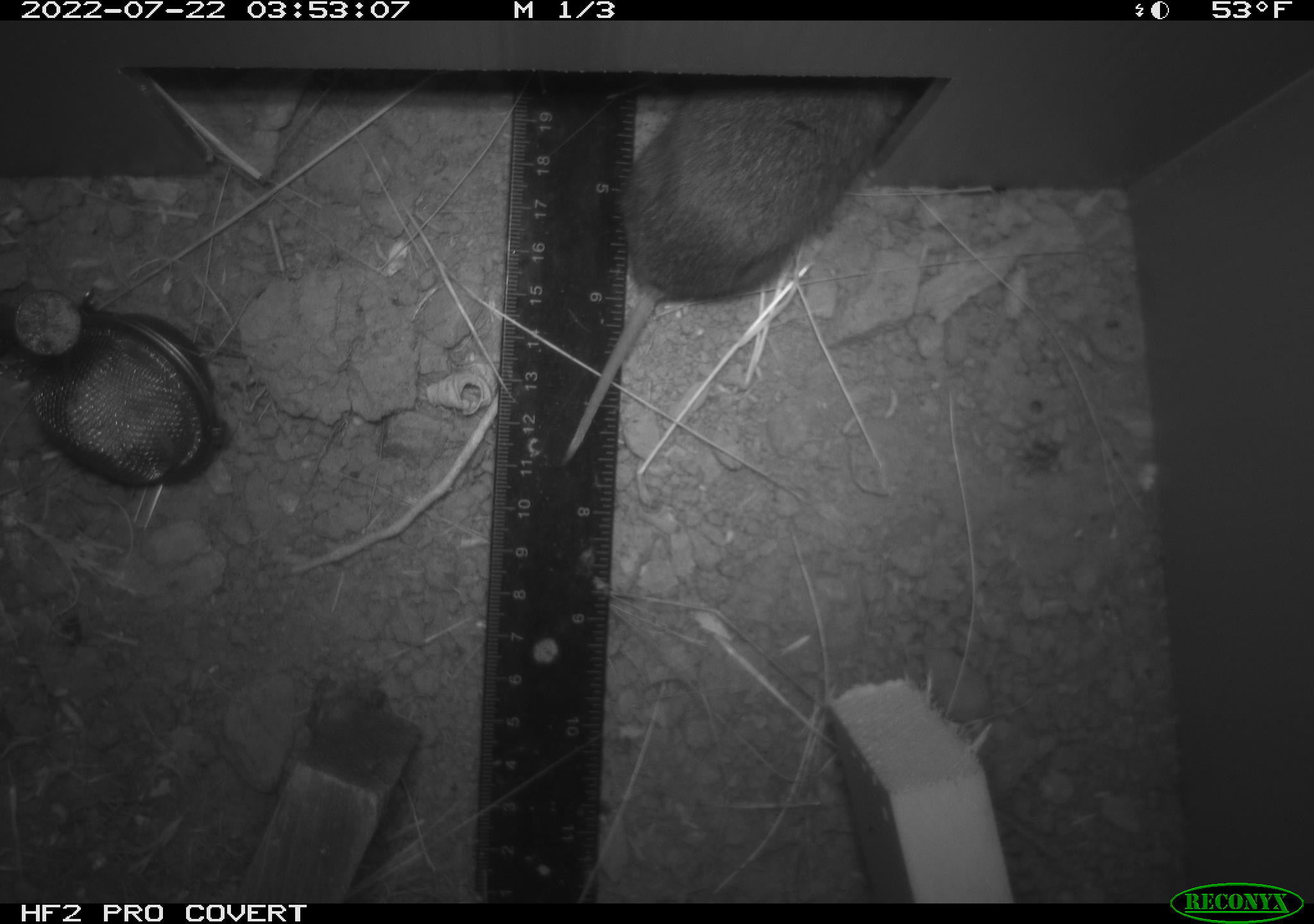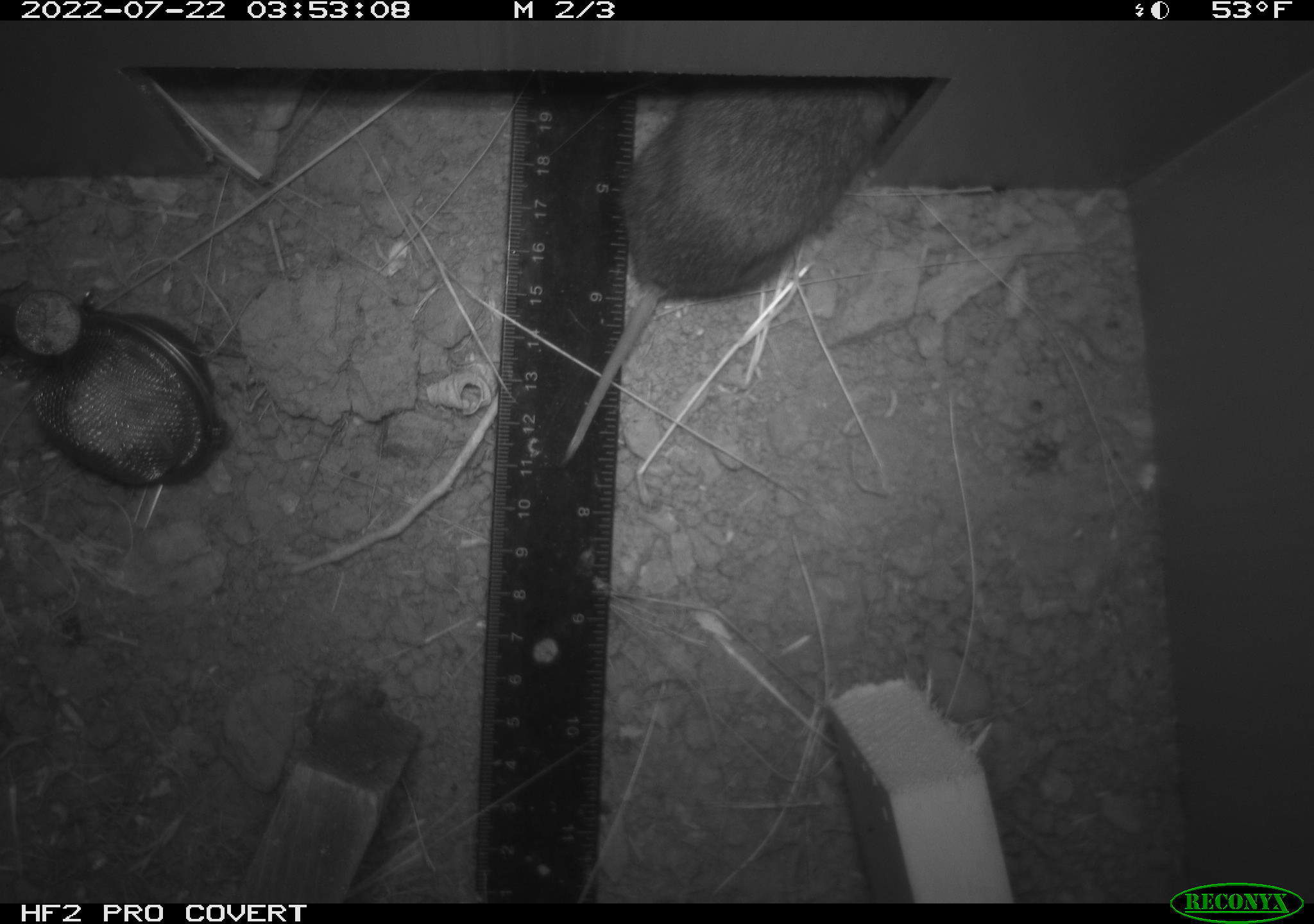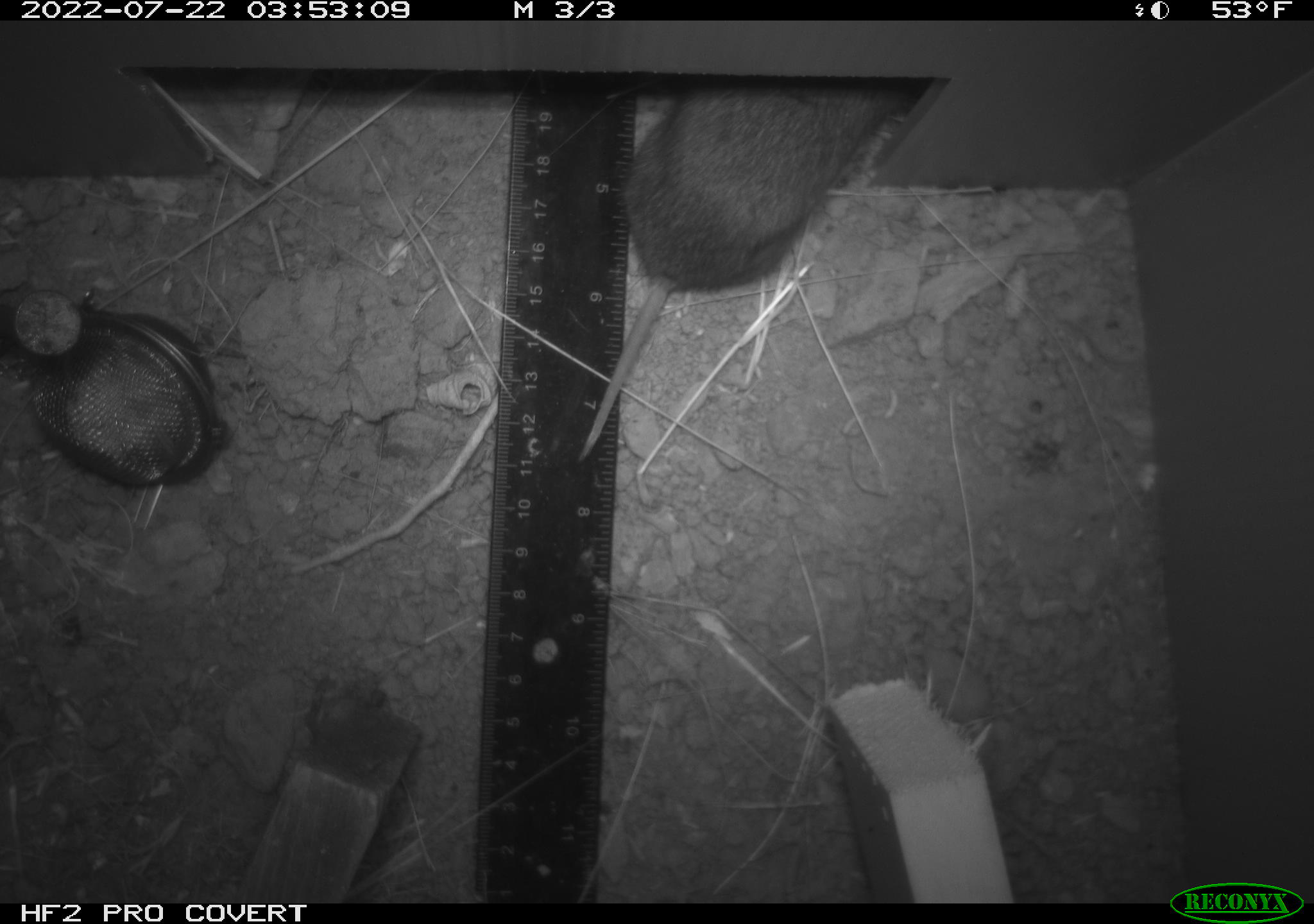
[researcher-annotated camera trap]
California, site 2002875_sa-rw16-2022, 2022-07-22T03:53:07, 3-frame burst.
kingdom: Animalia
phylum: Chordata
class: Mammalia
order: Rodentia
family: Cricetidae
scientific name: Arvicolinae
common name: voles, lemmings, and muskrats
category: arvicolinae subfamily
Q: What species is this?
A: Arvicolinae subfamily (voles, lemmings, and muskrats) (Arvicolinae).